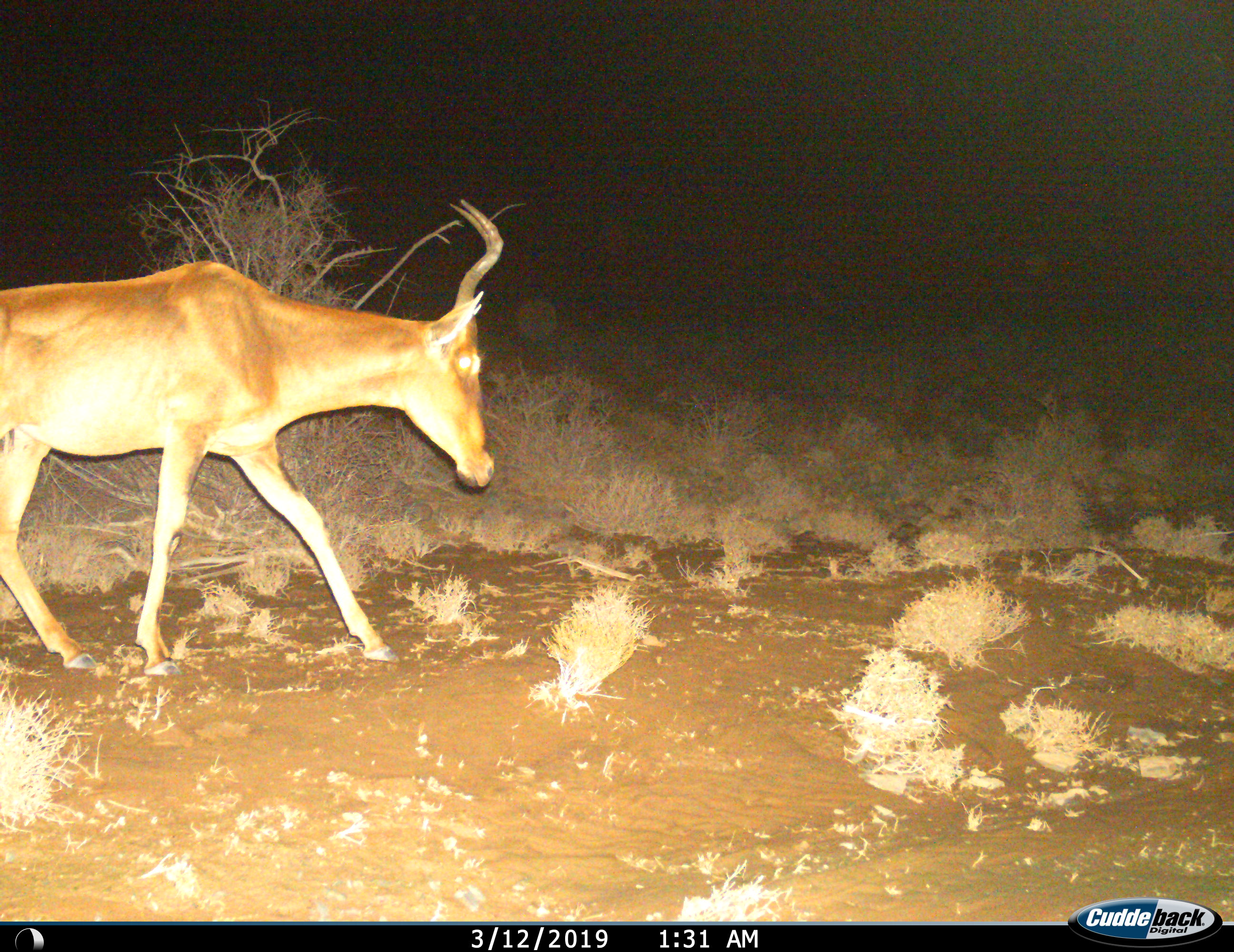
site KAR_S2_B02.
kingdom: Animalia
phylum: Chordata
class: Mammalia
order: Artiodactyla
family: Bovidae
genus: Alcelaphus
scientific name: Alcelaphus buselaphus caama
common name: red hartebeest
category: hartebeestred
Hartebeestred (red hartebeest) (Alcelaphus buselaphus caama), count 1. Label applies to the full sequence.